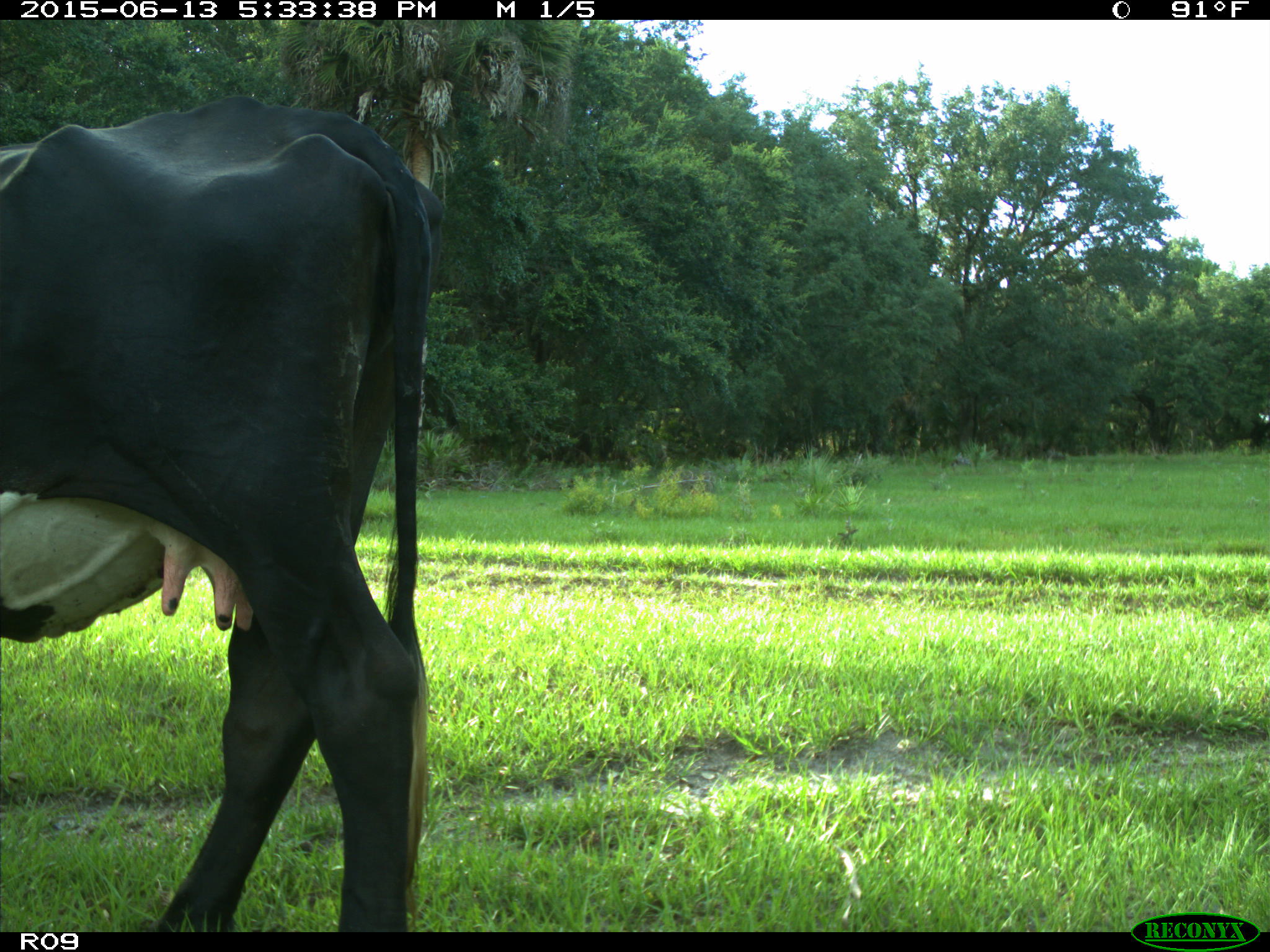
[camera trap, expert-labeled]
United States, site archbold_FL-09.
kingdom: Animalia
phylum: Chordata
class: Mammalia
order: Artiodactyla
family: Bovidae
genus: Bos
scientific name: Bos taurus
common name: domestic cow